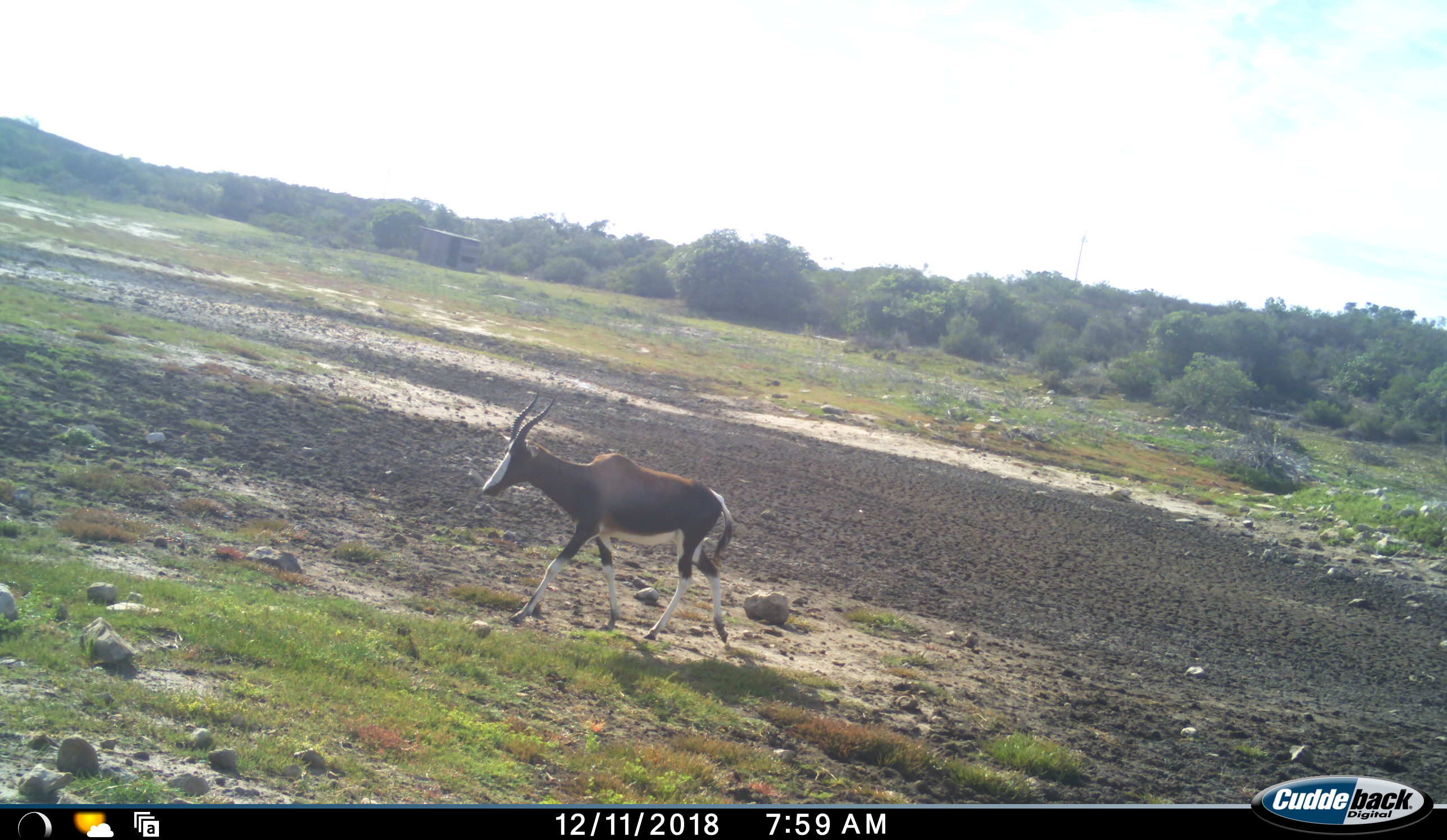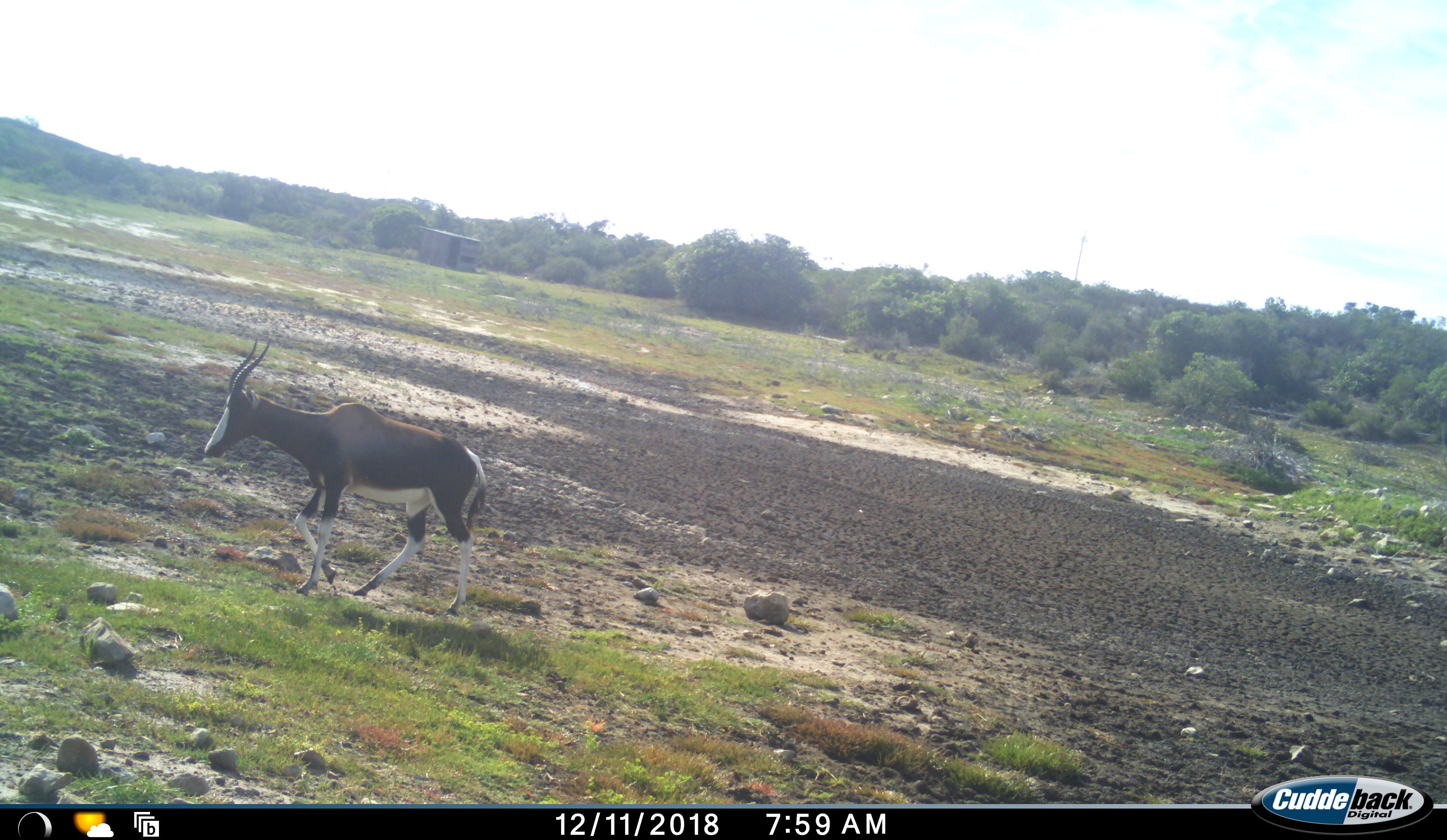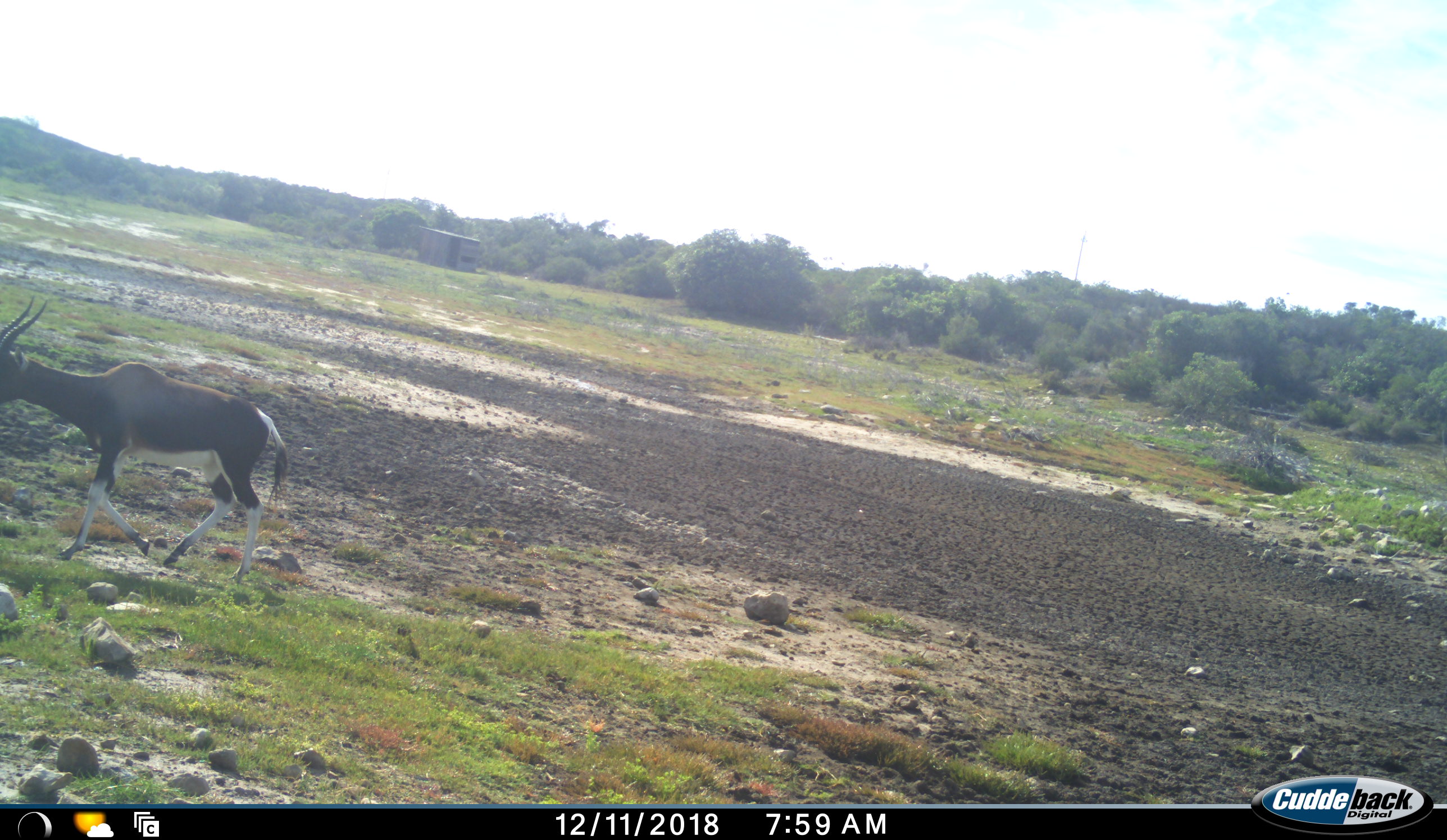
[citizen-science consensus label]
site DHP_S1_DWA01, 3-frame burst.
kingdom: Animalia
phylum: Chordata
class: Mammalia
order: Artiodactyla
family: Bovidae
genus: Damaliscus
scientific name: Damaliscus pygargus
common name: bontebok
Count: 1.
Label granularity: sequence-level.